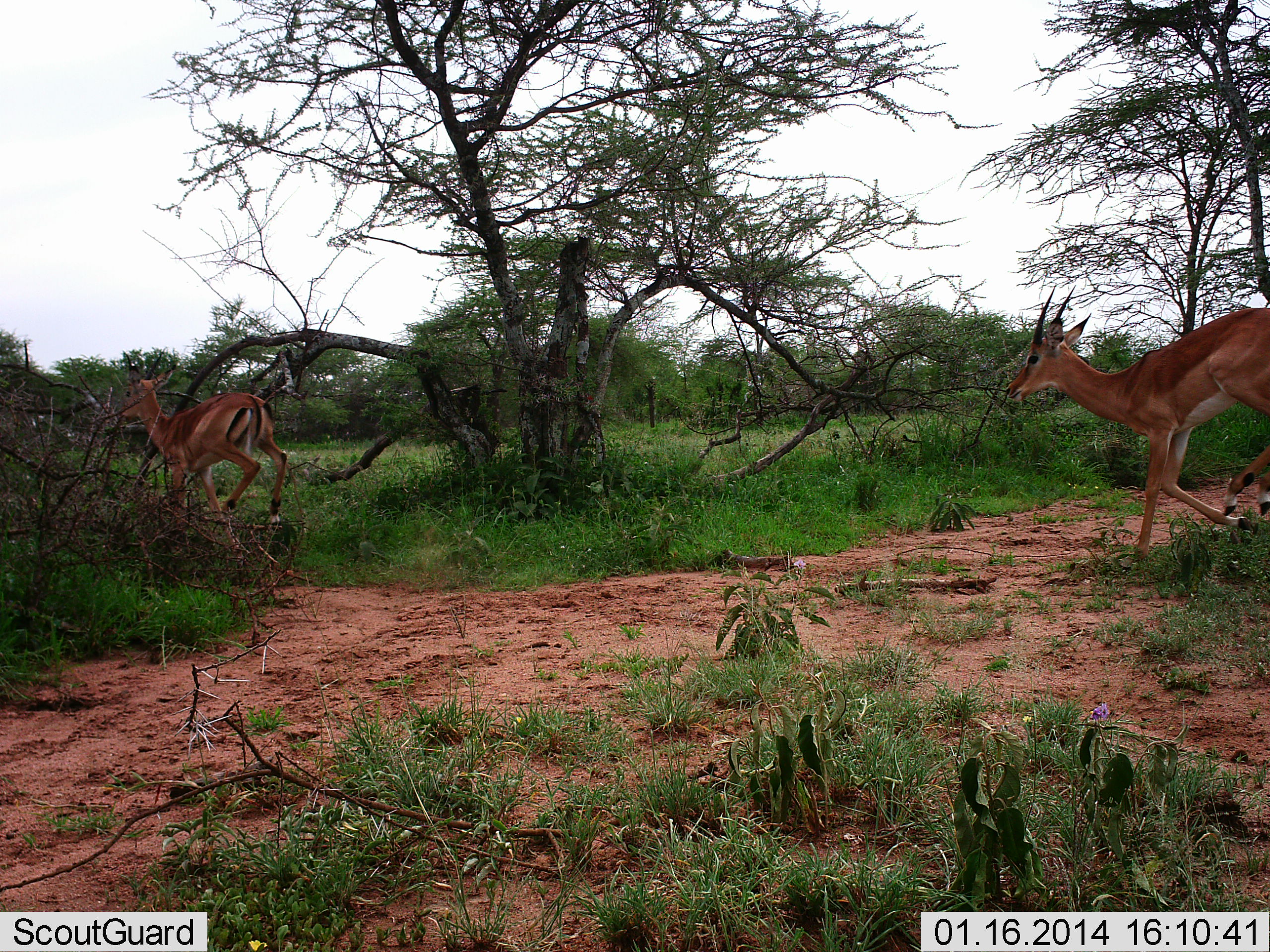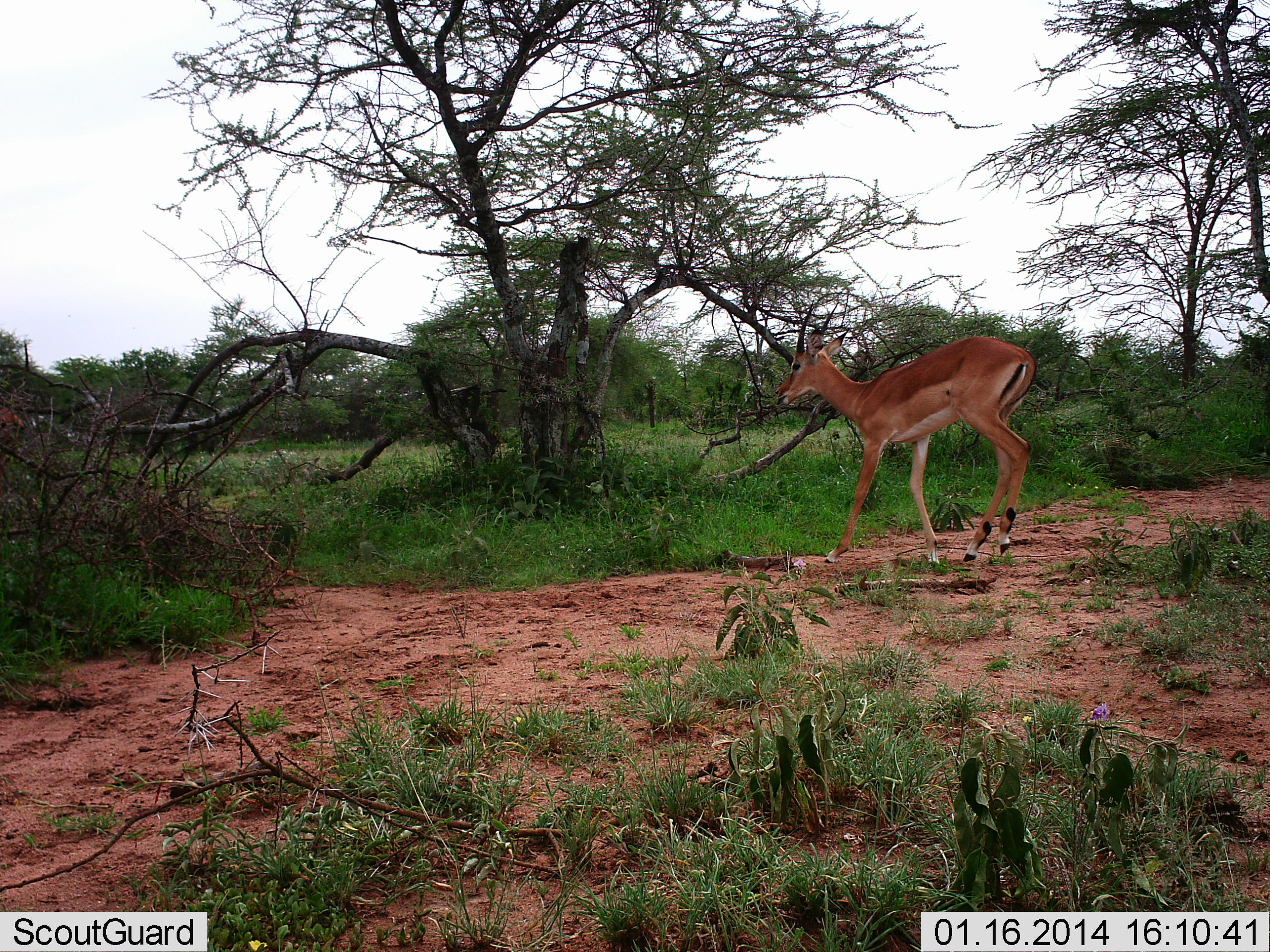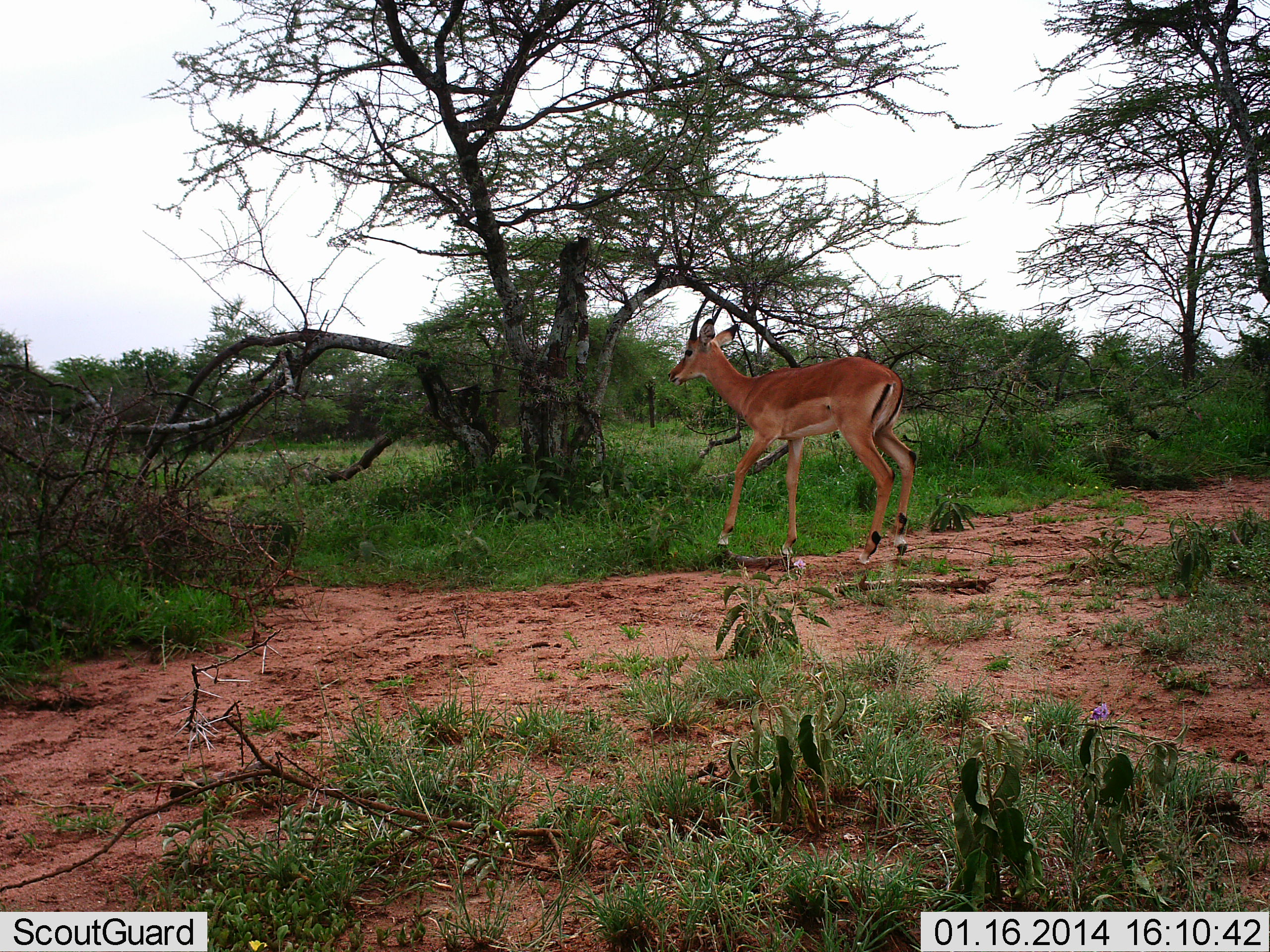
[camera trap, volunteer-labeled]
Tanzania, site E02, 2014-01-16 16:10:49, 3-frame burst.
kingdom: Animalia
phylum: Chordata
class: Mammalia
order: Artiodactyla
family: Bovidae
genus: Aepyceros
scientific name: Aepyceros melampus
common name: impala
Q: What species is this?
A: Impala (Aepyceros melampus).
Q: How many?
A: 2.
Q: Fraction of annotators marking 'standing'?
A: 0%.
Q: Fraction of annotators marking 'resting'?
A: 0%.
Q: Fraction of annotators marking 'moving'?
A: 100%.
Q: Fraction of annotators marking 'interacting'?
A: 0%.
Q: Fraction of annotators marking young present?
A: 0%.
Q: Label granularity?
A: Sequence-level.